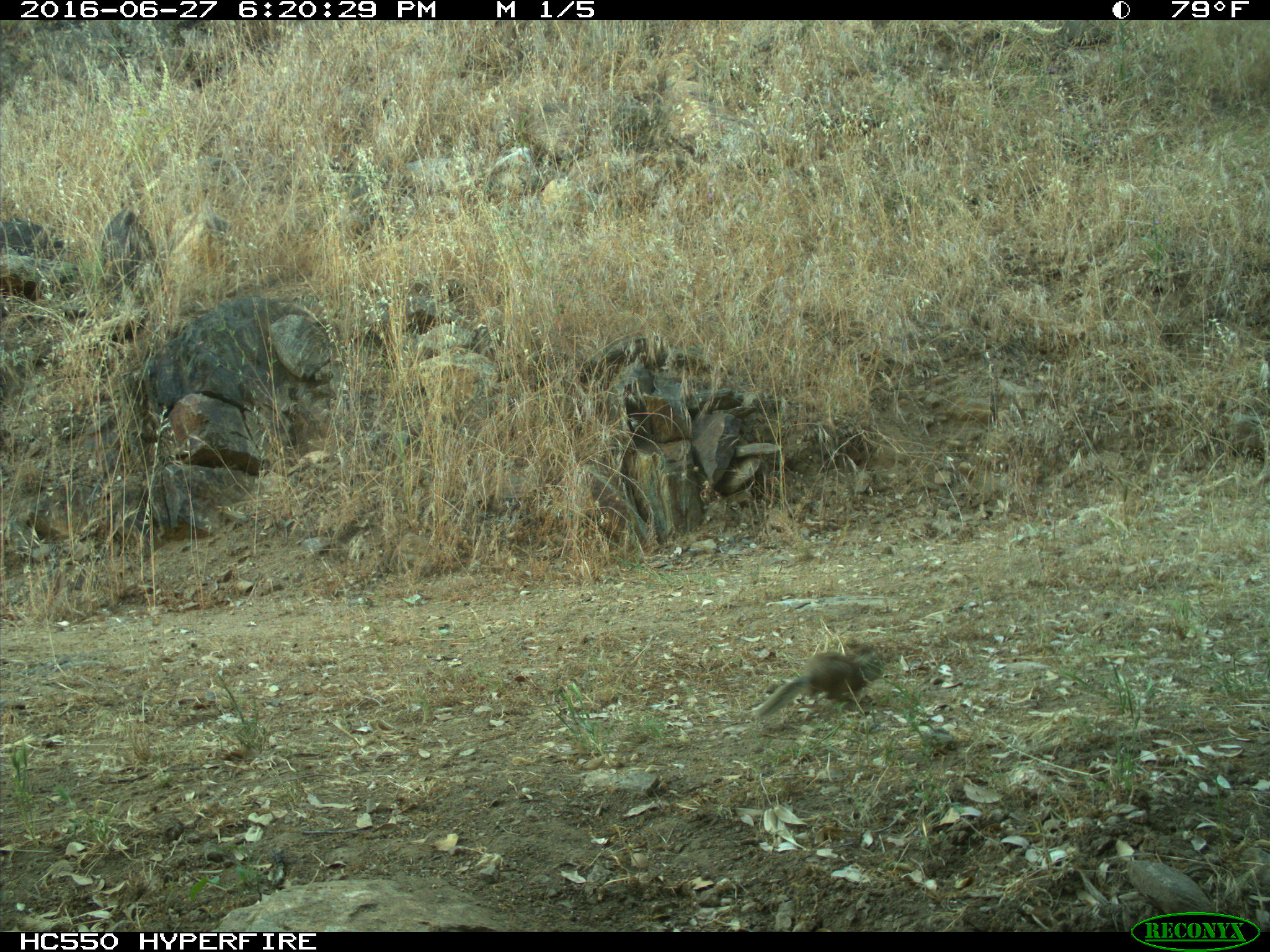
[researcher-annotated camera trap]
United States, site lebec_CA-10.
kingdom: Animalia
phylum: Chordata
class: Mammalia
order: Rodentia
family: Sciuridae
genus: Otospermophilus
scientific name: Otospermophilus beecheyi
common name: california ground squirrel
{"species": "Otospermophilus beecheyi (california ground squirrel)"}